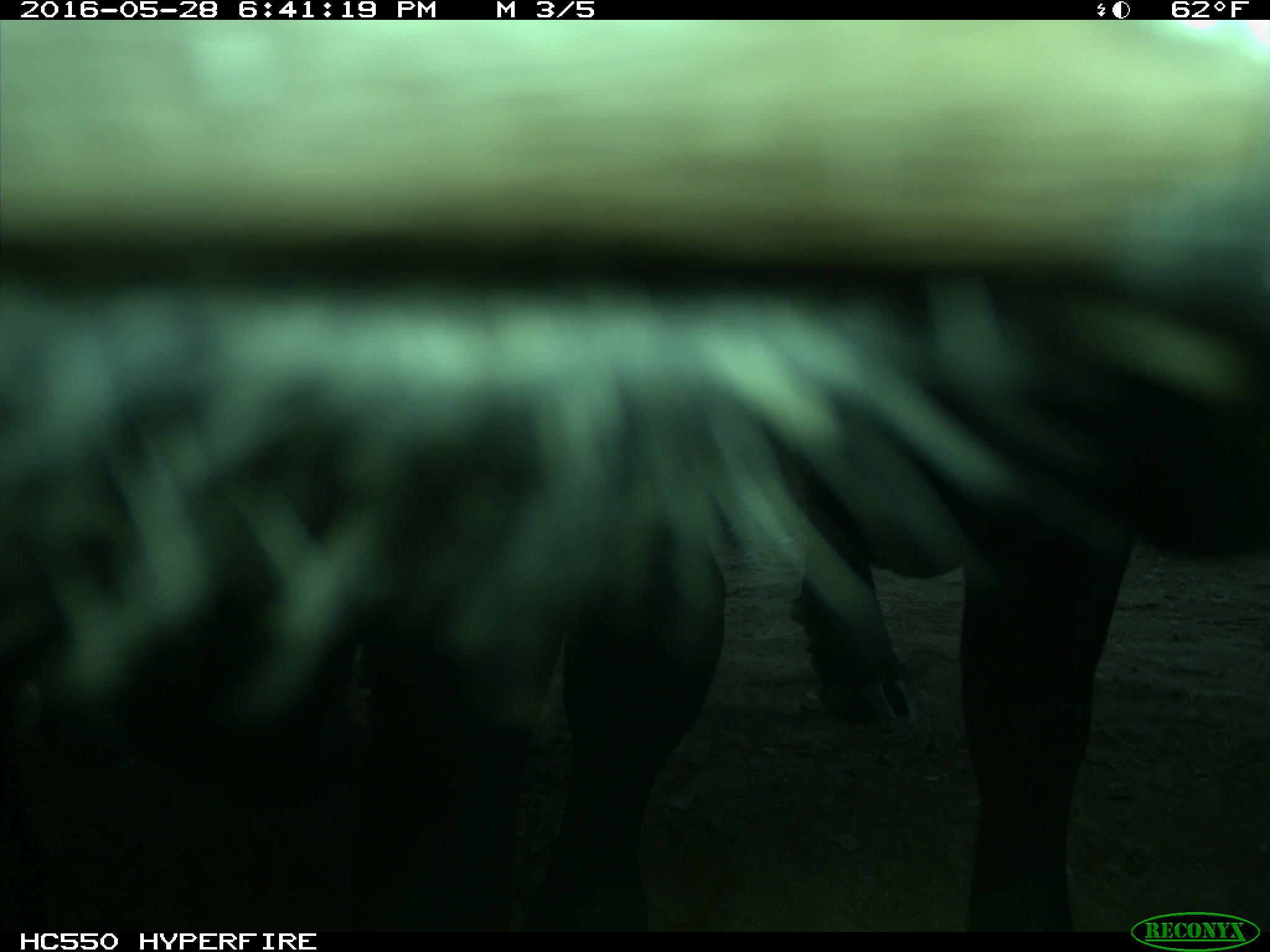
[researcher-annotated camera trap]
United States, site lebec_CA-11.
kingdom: Animalia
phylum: Chordata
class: Mammalia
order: Artiodactyla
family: Bovidae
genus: Bos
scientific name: Bos taurus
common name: domestic cow